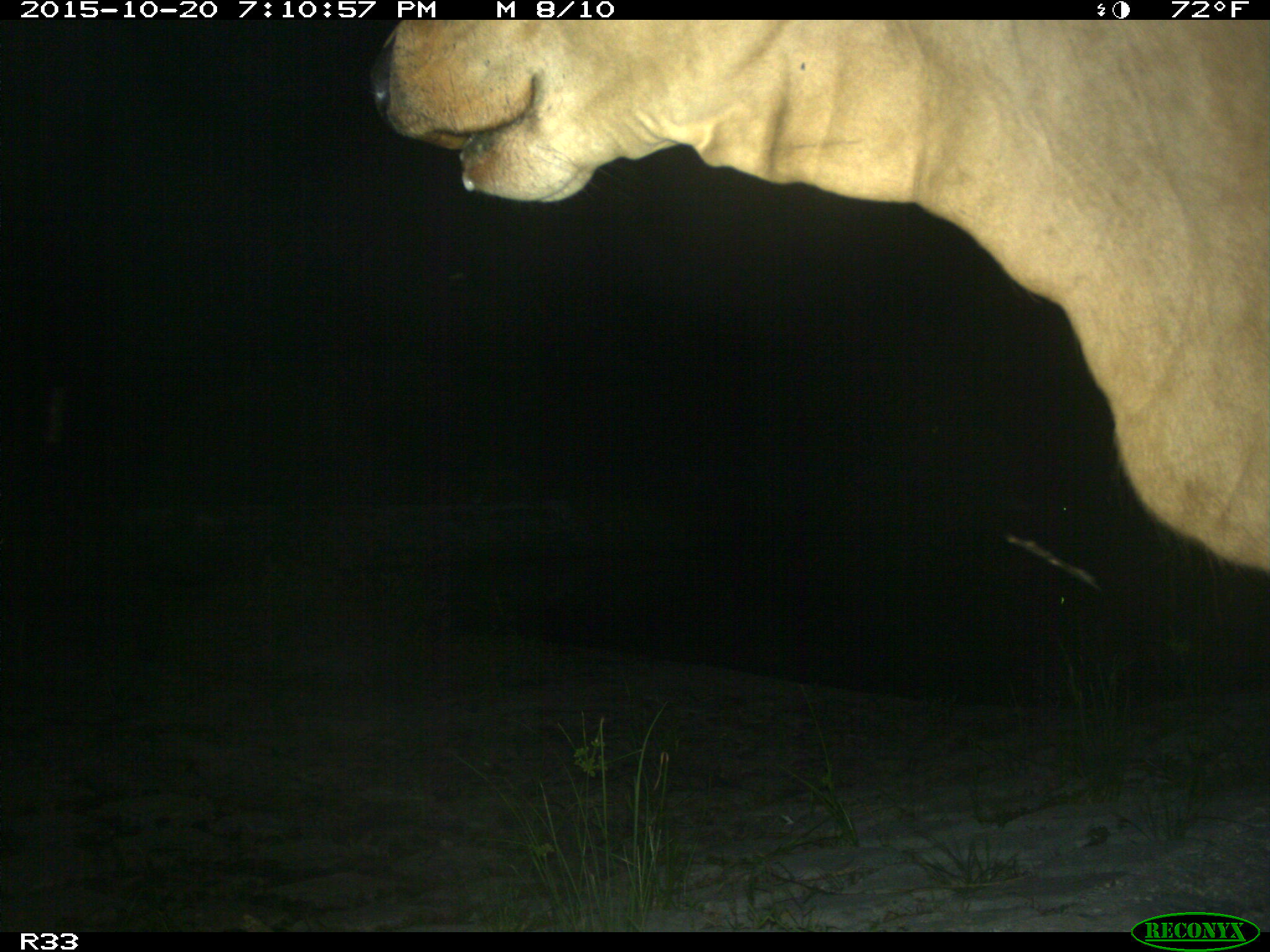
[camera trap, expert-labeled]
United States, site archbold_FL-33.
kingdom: Animalia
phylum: Chordata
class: Mammalia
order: Artiodactyla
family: Bovidae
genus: Bos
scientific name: Bos taurus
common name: domestic cow